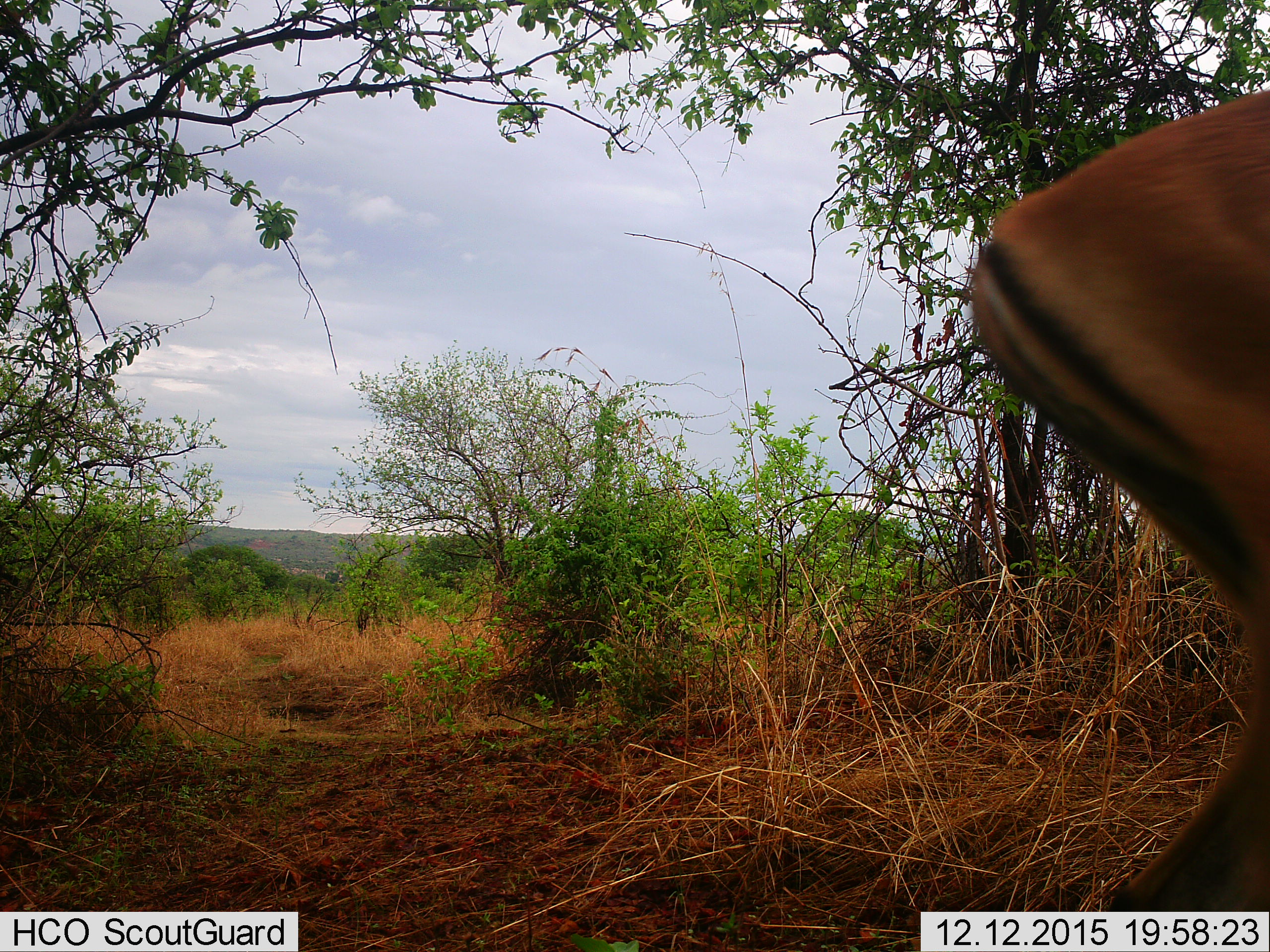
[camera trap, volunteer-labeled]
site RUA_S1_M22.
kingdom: Animalia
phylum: Chordata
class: Mammalia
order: Artiodactyla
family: Bovidae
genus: Aepyceros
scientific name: Aepyceros melampus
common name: impala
Impala (Aepyceros melampus), count 1. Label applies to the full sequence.